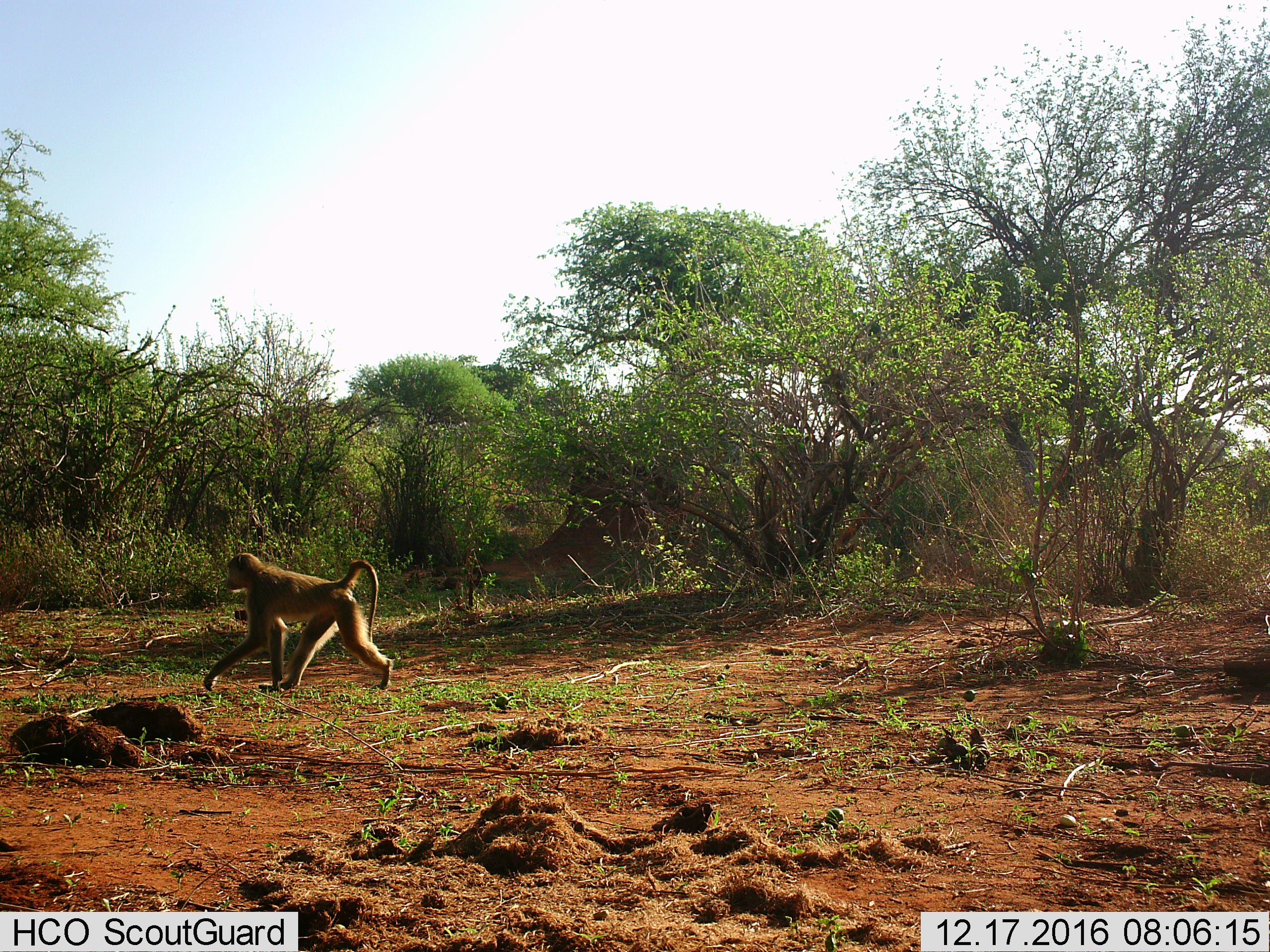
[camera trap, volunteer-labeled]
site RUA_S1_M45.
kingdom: Animalia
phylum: Chordata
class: Mammalia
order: Primates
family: Cercopithecidae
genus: Papio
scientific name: Papio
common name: baboon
Baboon (Papio), count 1. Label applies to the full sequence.